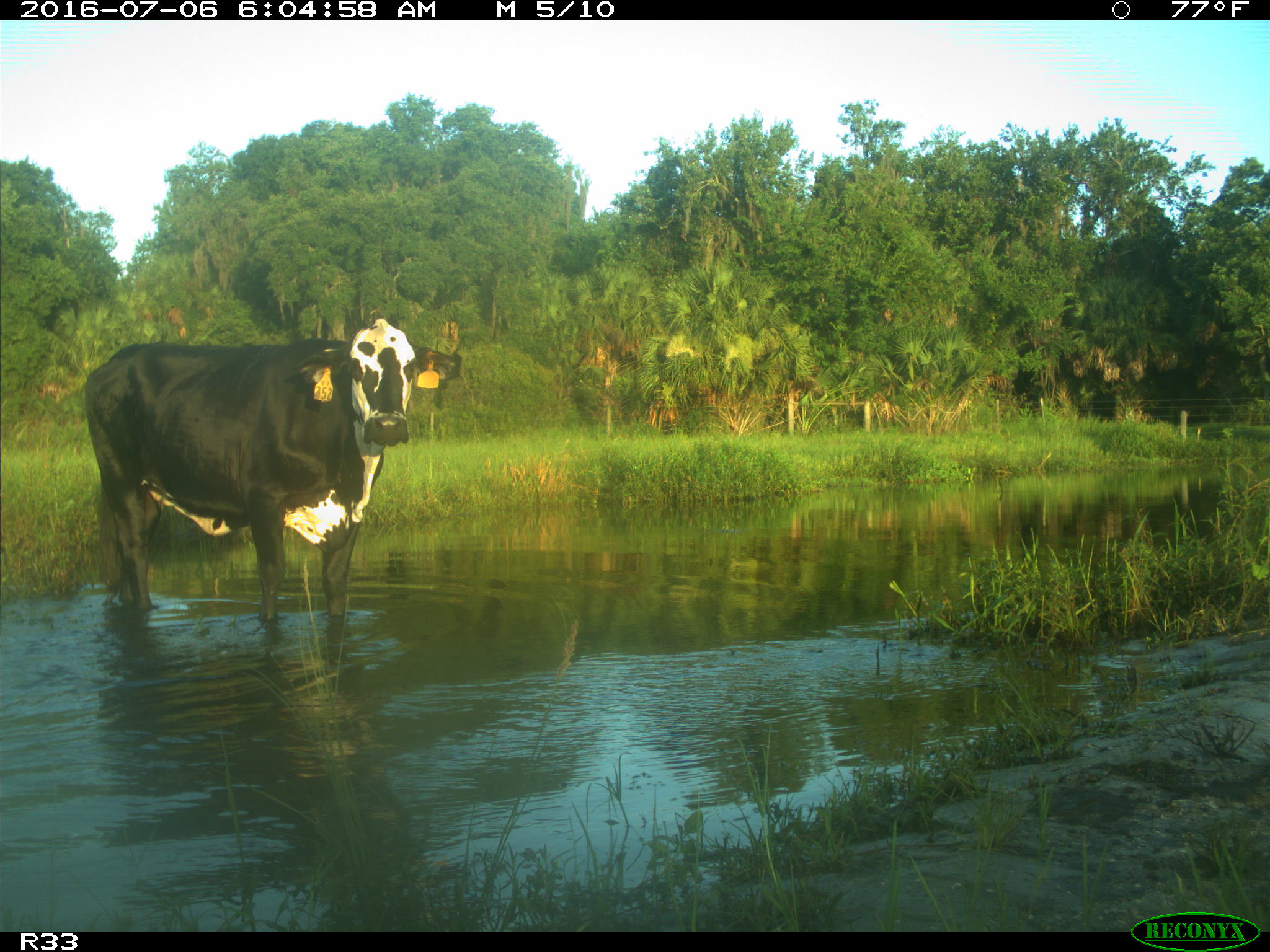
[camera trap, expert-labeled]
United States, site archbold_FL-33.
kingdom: Animalia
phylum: Chordata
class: Mammalia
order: Artiodactyla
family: Bovidae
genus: Bos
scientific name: Bos taurus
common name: domestic cow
Bos taurus (domestic cow).